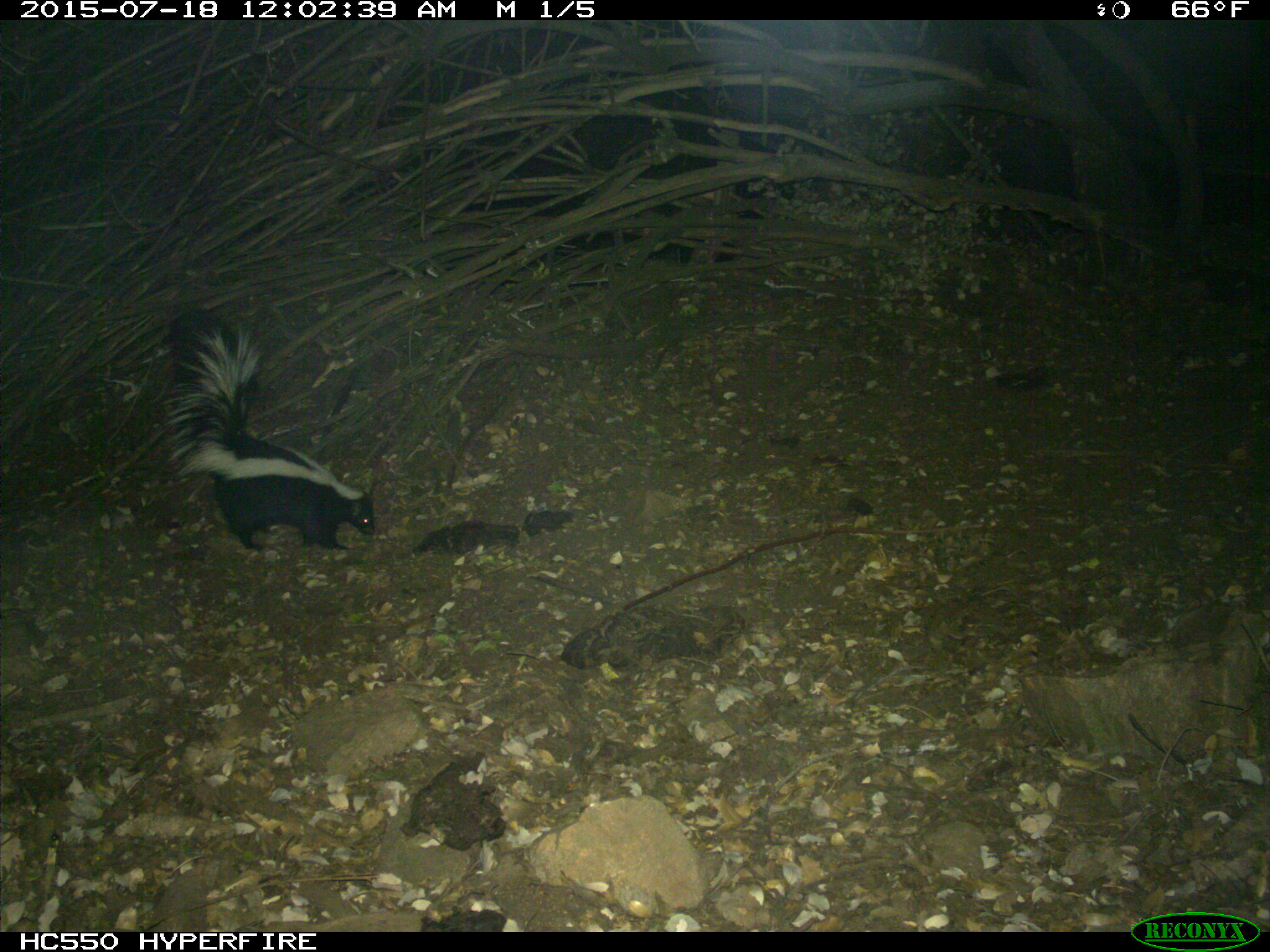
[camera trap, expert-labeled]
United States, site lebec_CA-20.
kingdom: Animalia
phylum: Chordata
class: Mammalia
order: Carnivora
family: Mephitidae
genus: Mephitis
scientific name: Mephitis mephitis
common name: striped skunk